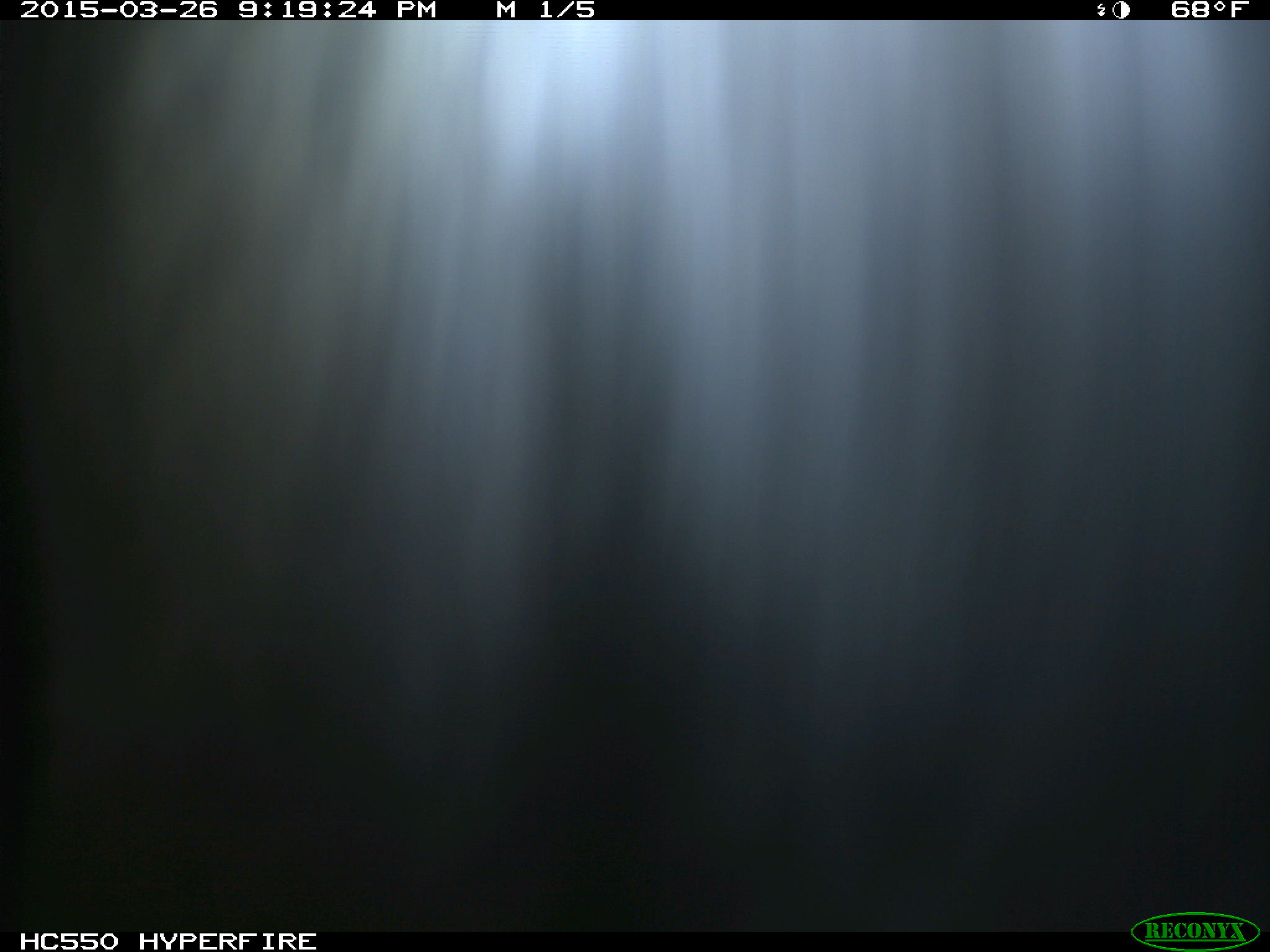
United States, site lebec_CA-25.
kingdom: Animalia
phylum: Chordata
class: Mammalia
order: Artiodactyla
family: Bovidae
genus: Bos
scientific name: Bos taurus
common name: domestic cow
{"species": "Bos taurus (domestic cow)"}